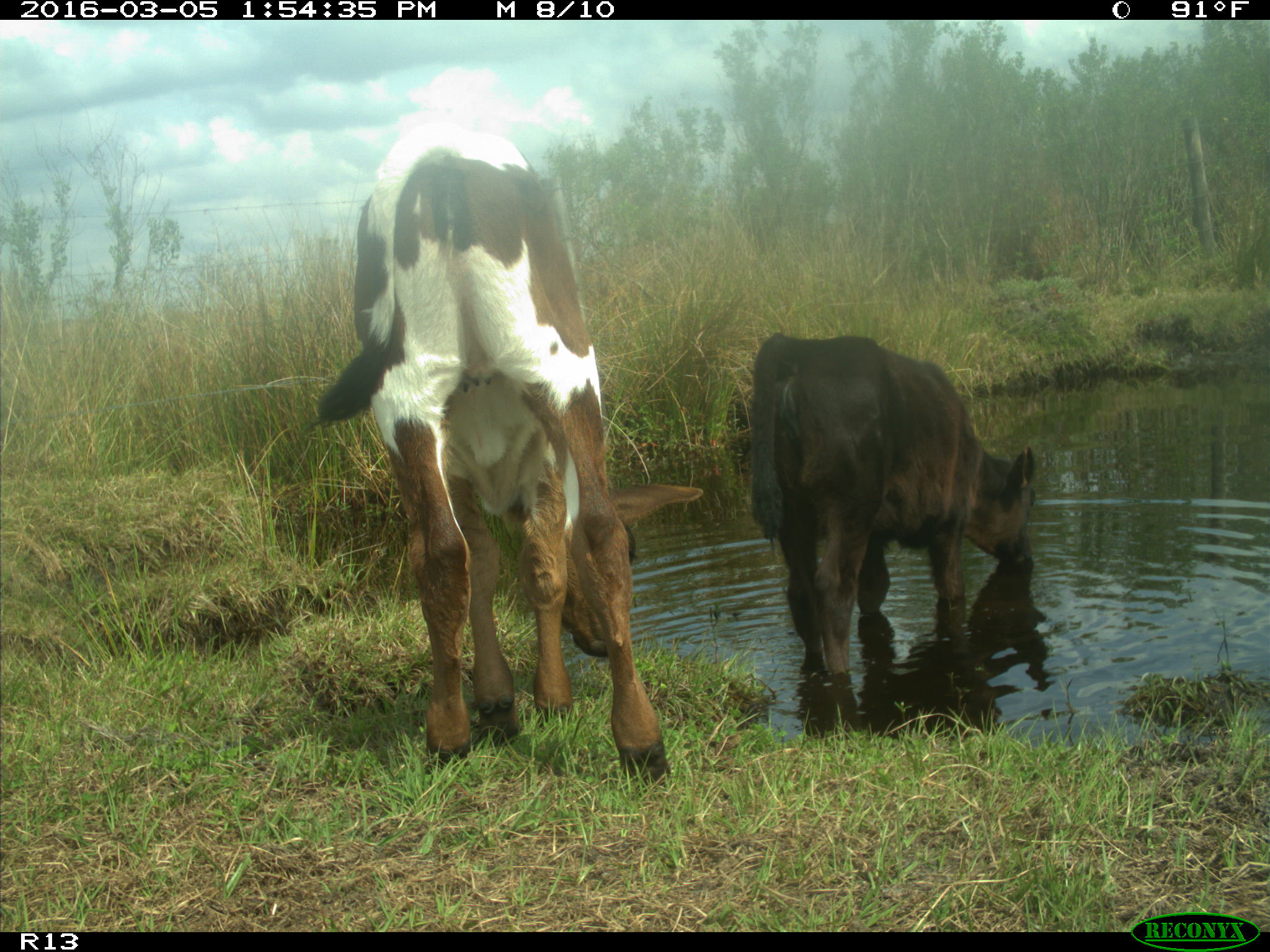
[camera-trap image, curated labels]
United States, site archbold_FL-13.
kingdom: Animalia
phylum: Chordata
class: Mammalia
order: Artiodactyla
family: Bovidae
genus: Bos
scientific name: Bos taurus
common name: domestic cow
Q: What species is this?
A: Bos taurus (domestic cow).